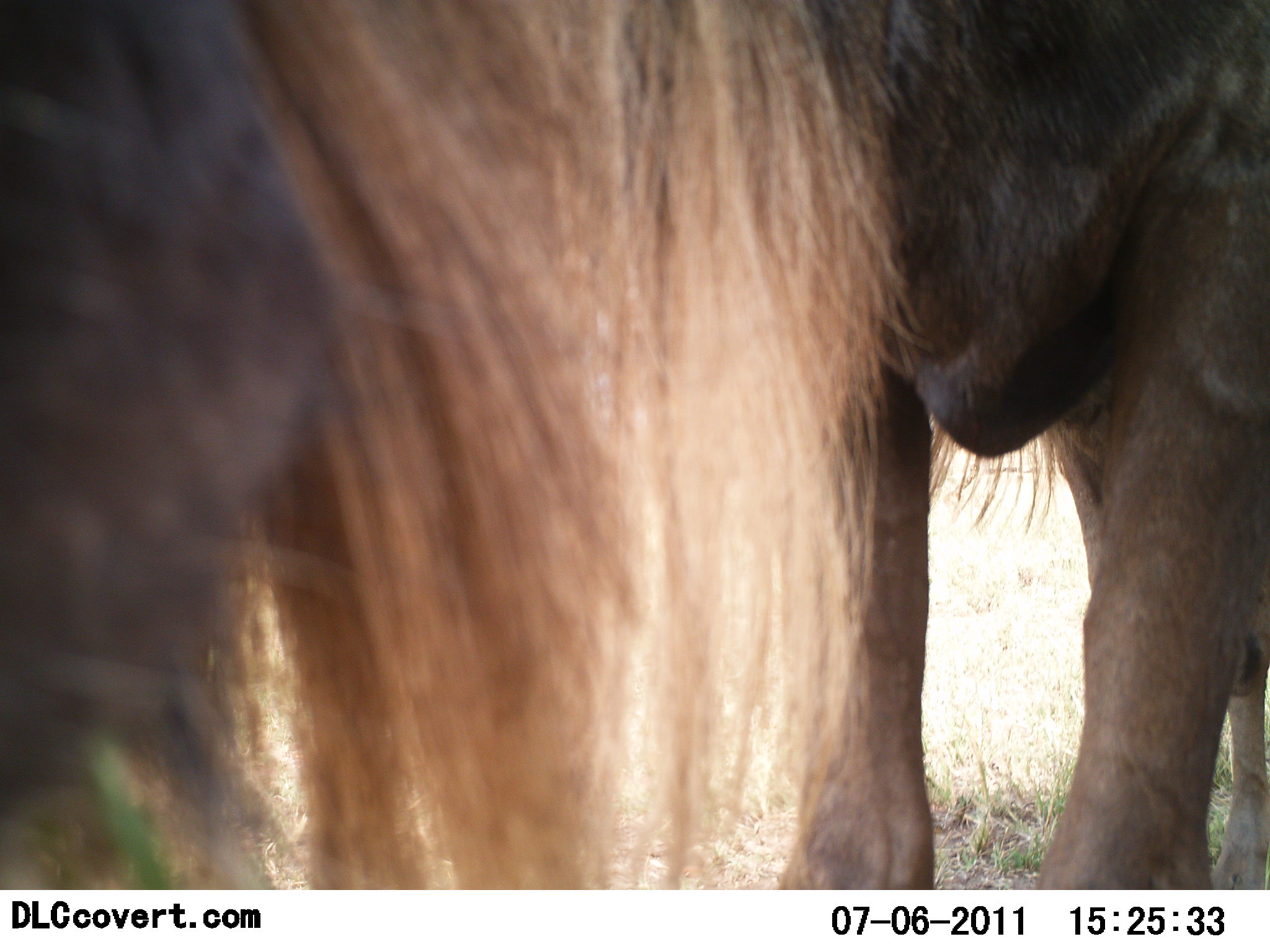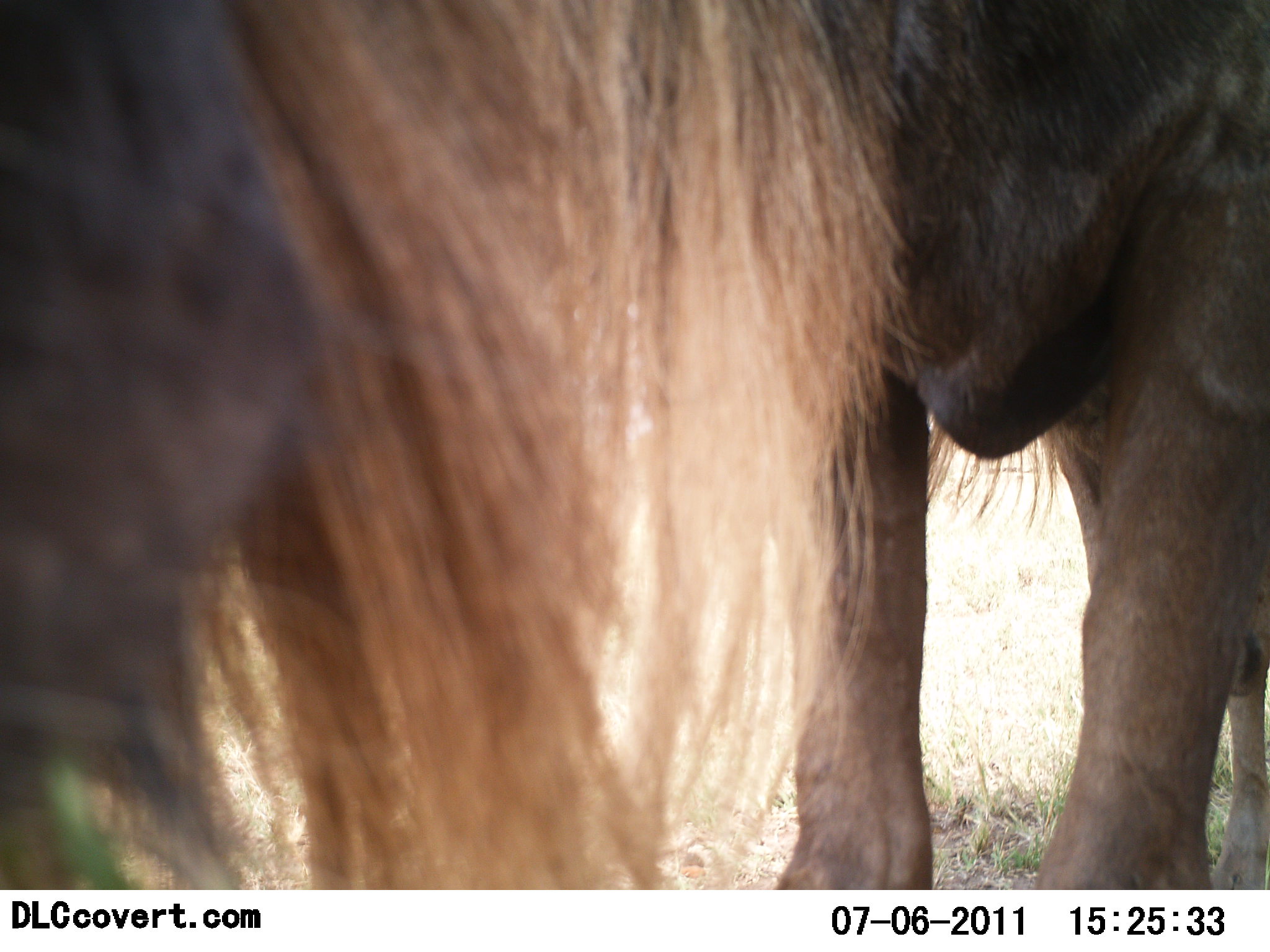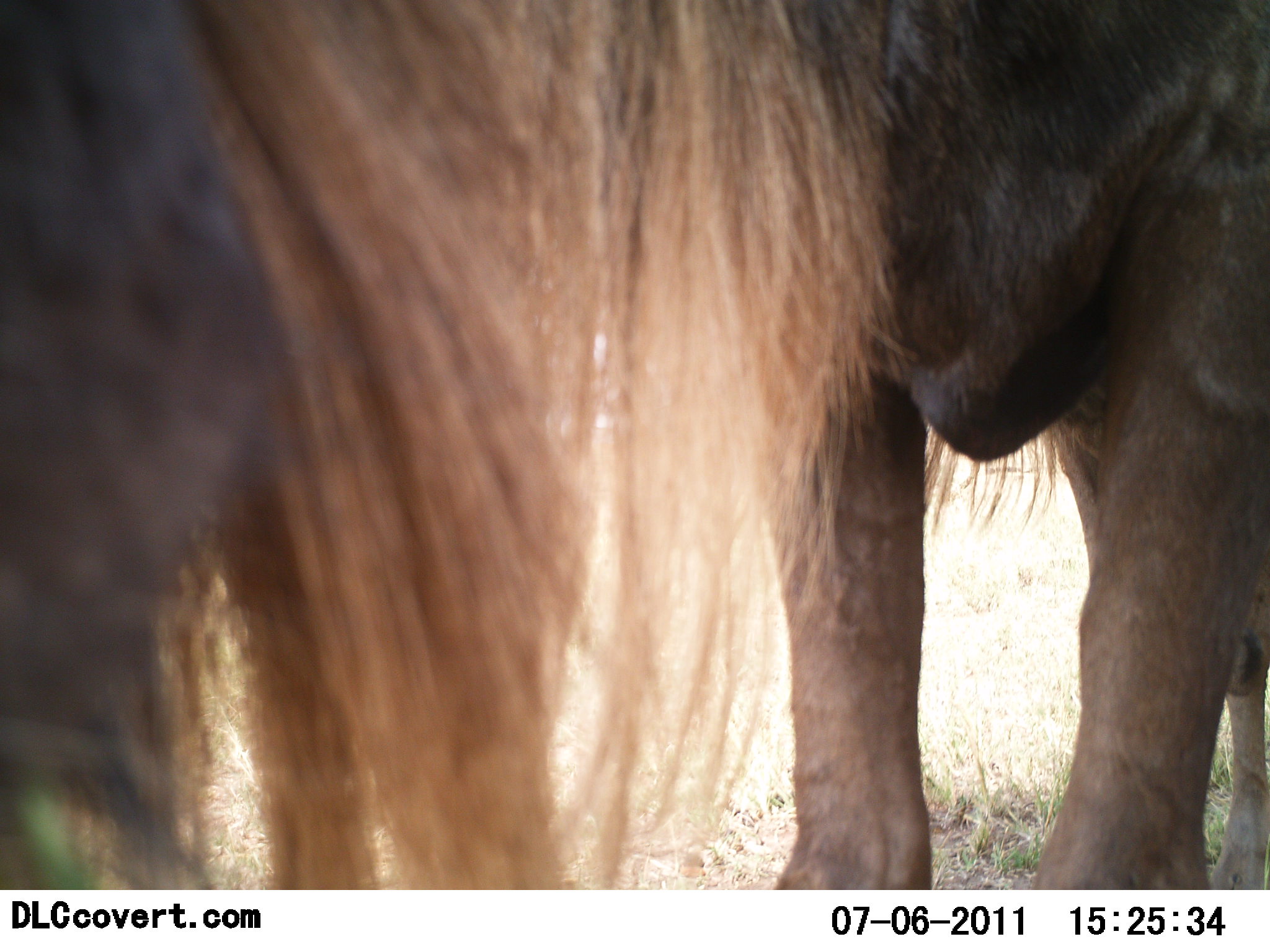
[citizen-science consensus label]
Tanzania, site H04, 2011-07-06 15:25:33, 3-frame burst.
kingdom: Animalia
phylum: Chordata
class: Mammalia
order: Artiodactyla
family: Bovidae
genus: Connochaetes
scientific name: Connochaetes taurinus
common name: blue wildebeest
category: wildebeest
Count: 1.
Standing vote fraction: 80%.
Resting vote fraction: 0%.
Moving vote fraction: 0%.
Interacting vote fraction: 0%.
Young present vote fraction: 0%.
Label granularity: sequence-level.